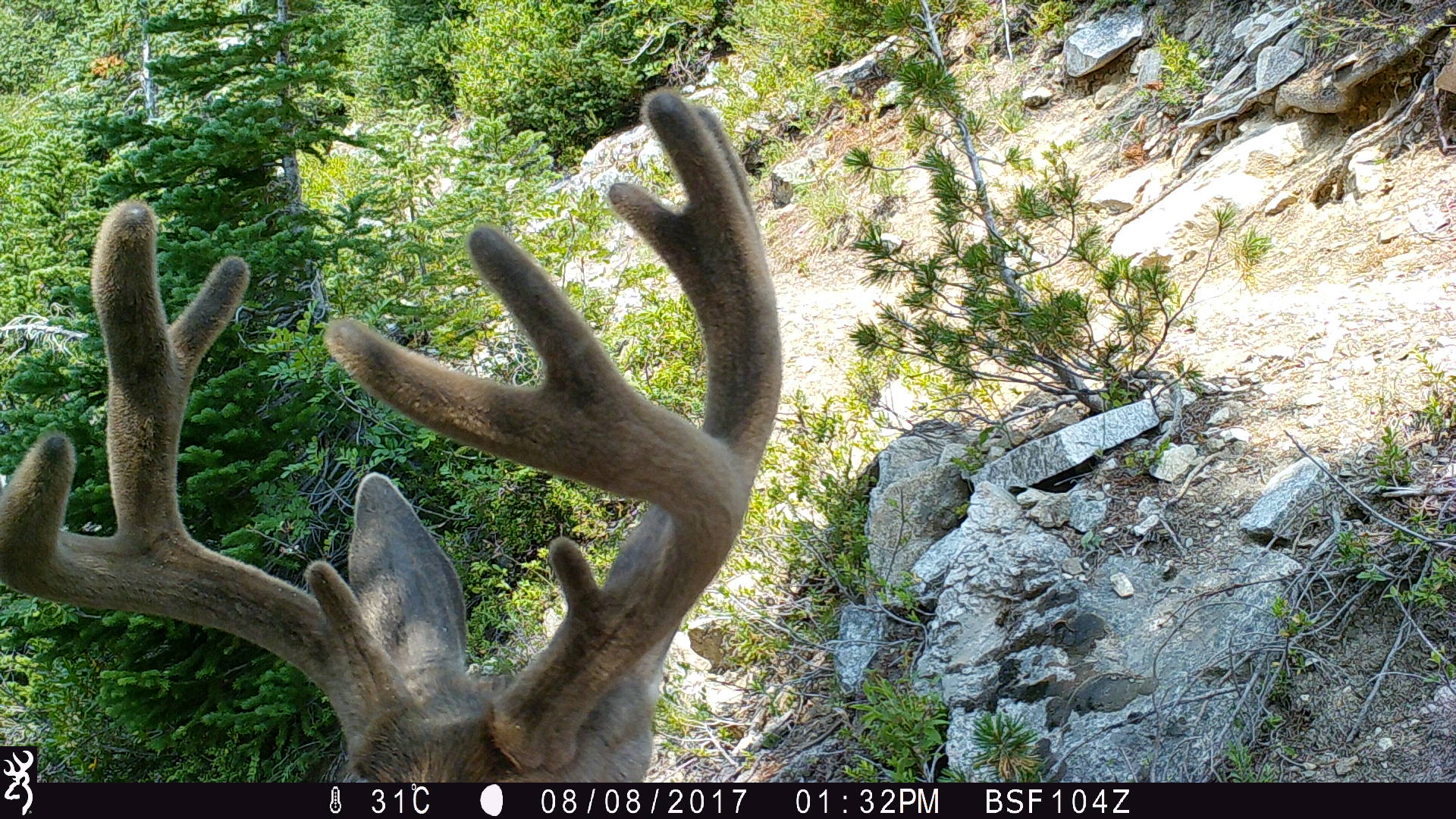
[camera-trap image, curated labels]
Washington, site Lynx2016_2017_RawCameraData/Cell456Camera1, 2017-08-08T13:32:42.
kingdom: Animalia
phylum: Chordata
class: Mammalia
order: Artiodactyla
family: Cervidae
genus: Odocoileus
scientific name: Odocoileus hemionus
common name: mule deer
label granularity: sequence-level